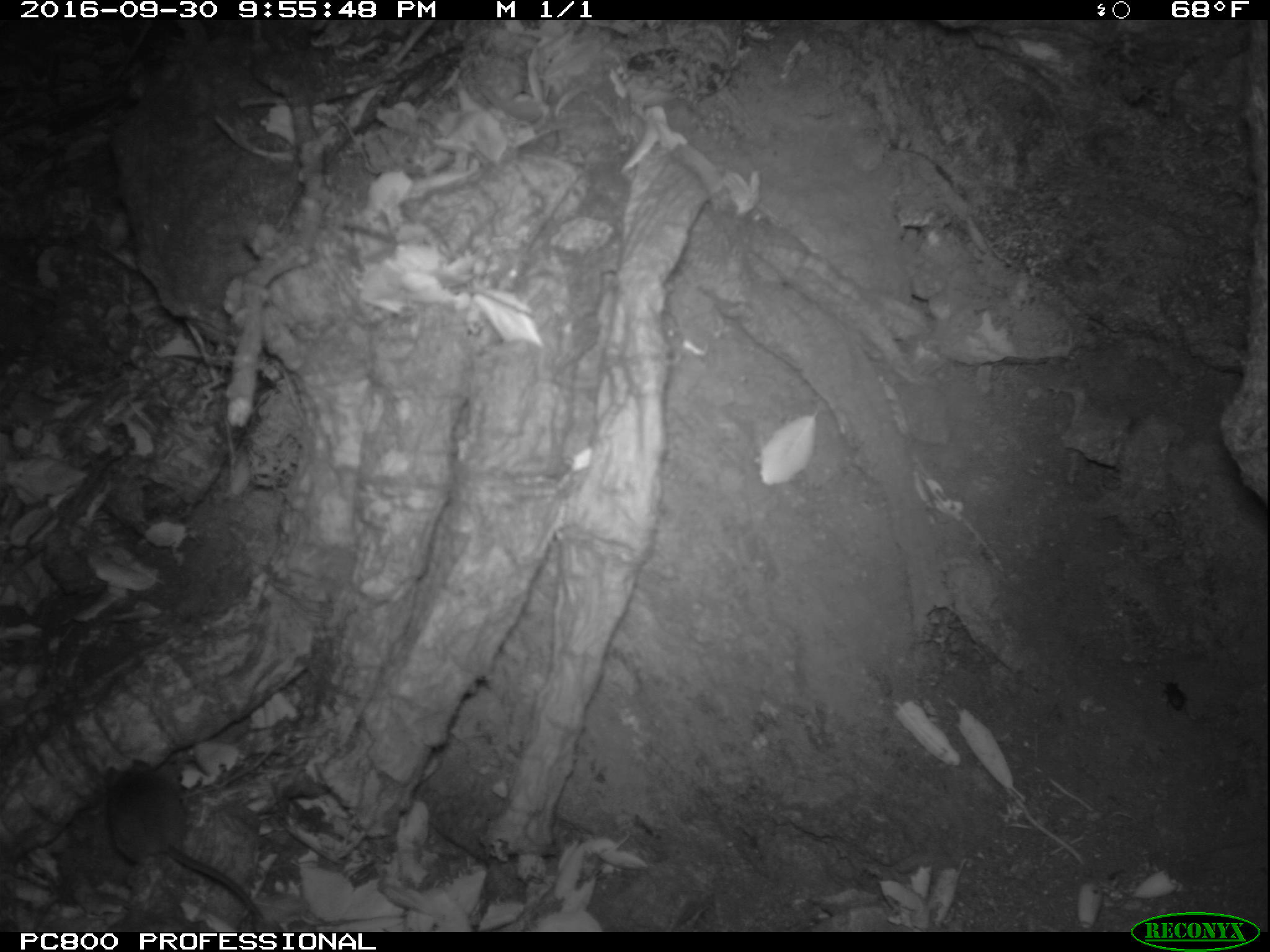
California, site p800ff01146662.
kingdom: Animalia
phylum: Chordata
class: Mammalia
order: Rodentia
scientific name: Rodentia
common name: rodent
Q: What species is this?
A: Rodent (Rodentia).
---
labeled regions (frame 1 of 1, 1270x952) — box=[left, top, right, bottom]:
rodent: box=[105, 757, 264, 919]